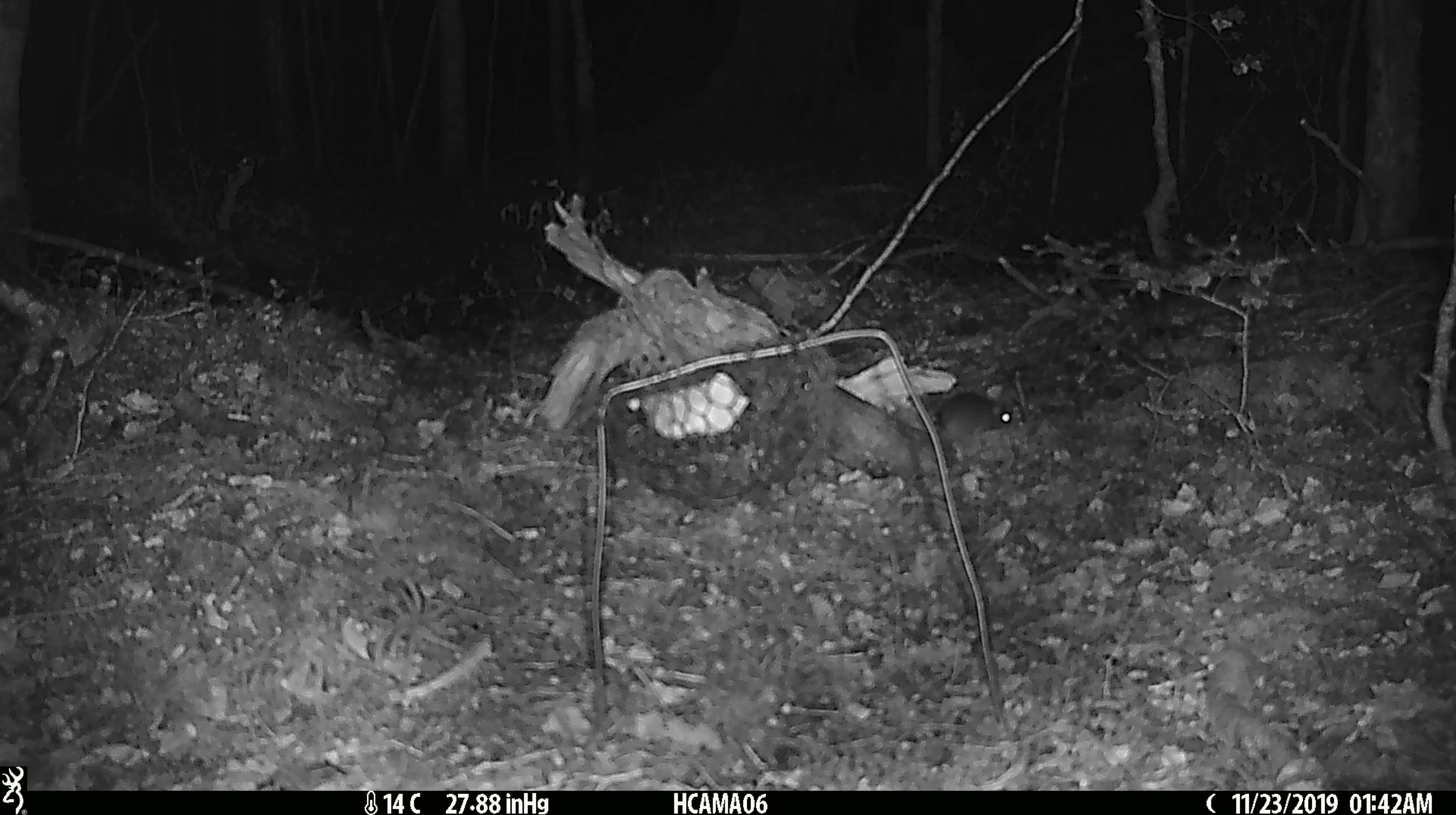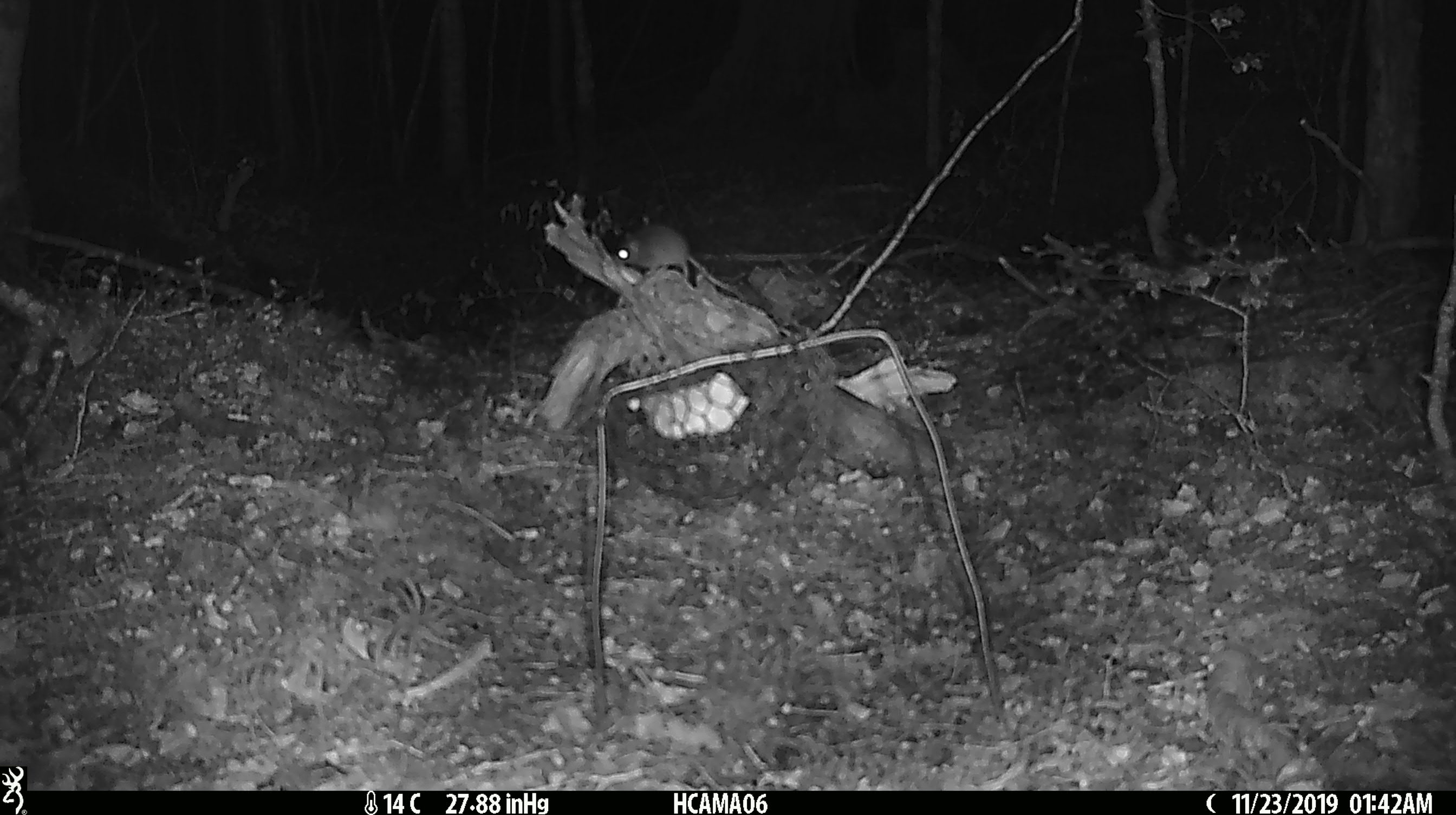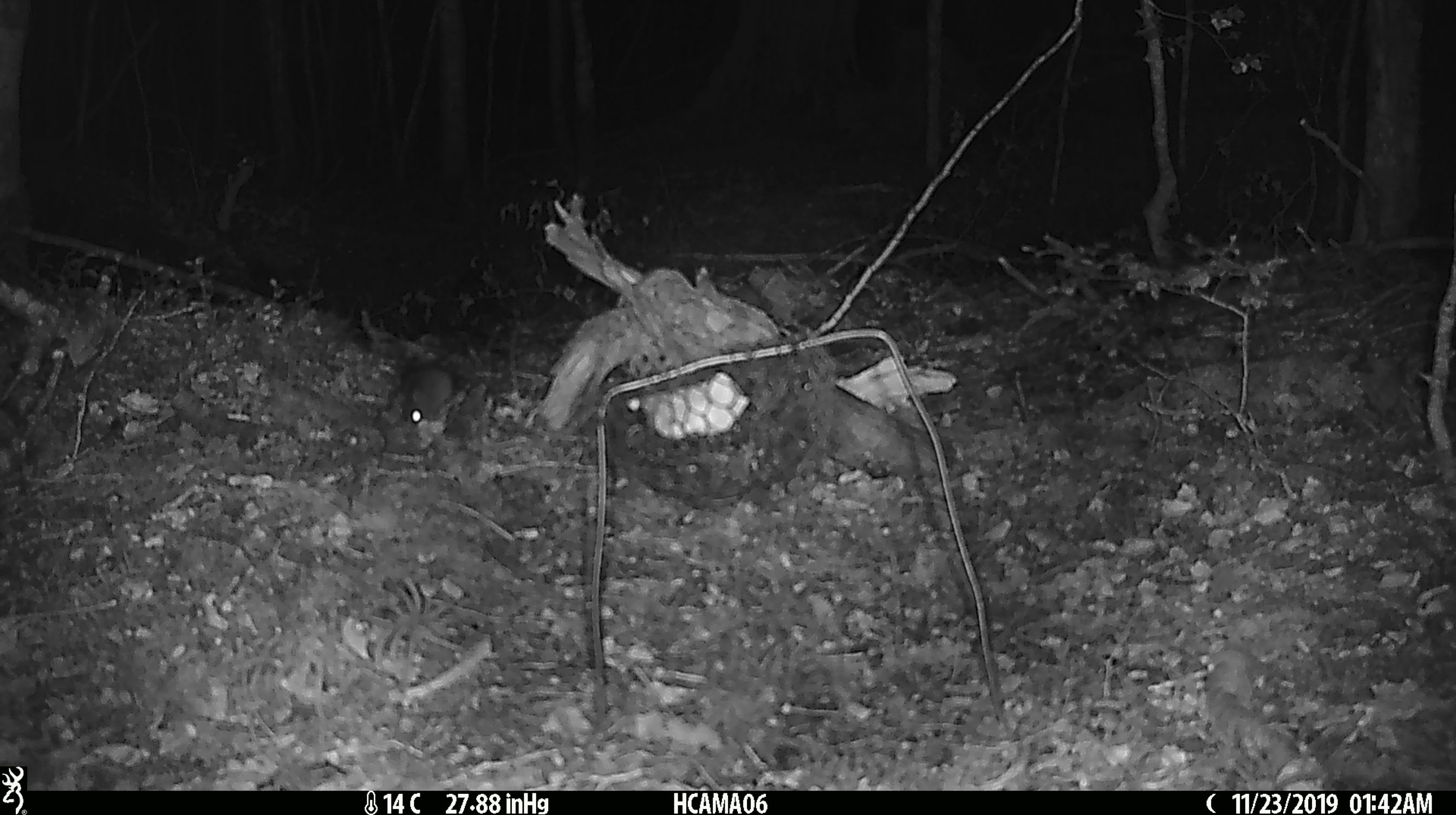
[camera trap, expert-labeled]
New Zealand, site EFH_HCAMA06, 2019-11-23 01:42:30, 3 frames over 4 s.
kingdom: Animalia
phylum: Chordata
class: Mammalia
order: Rodentia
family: Muridae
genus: Mus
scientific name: Mus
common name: mouse